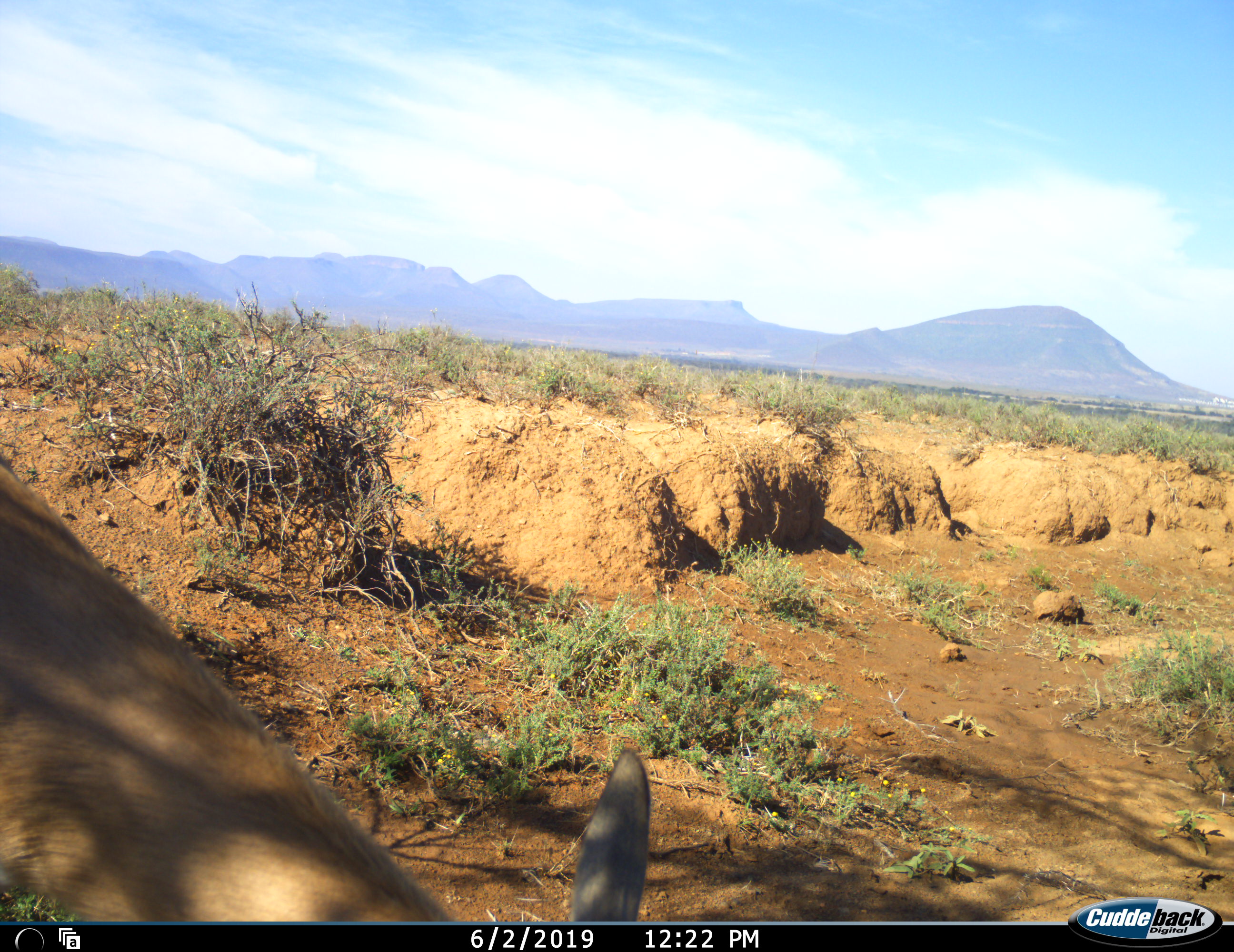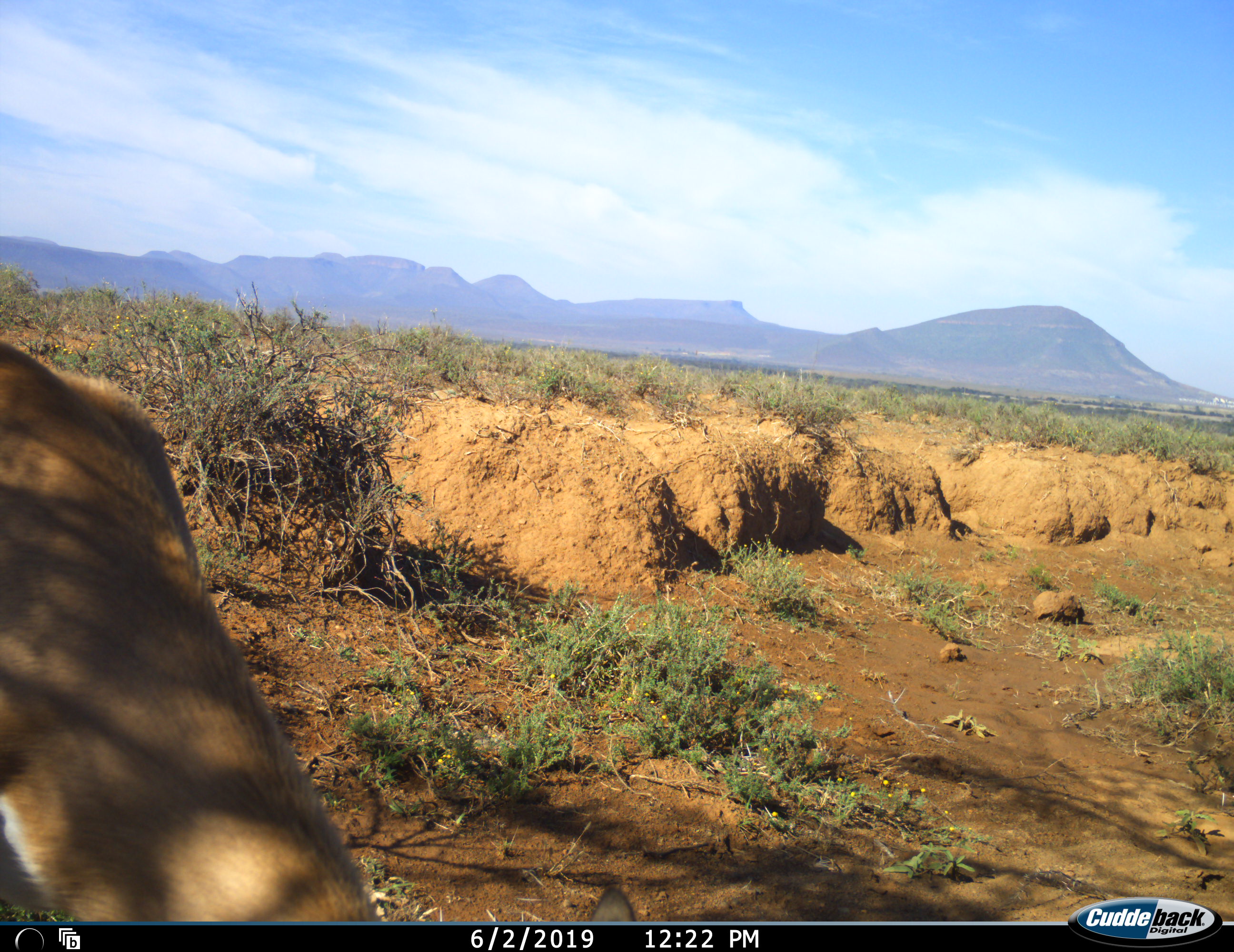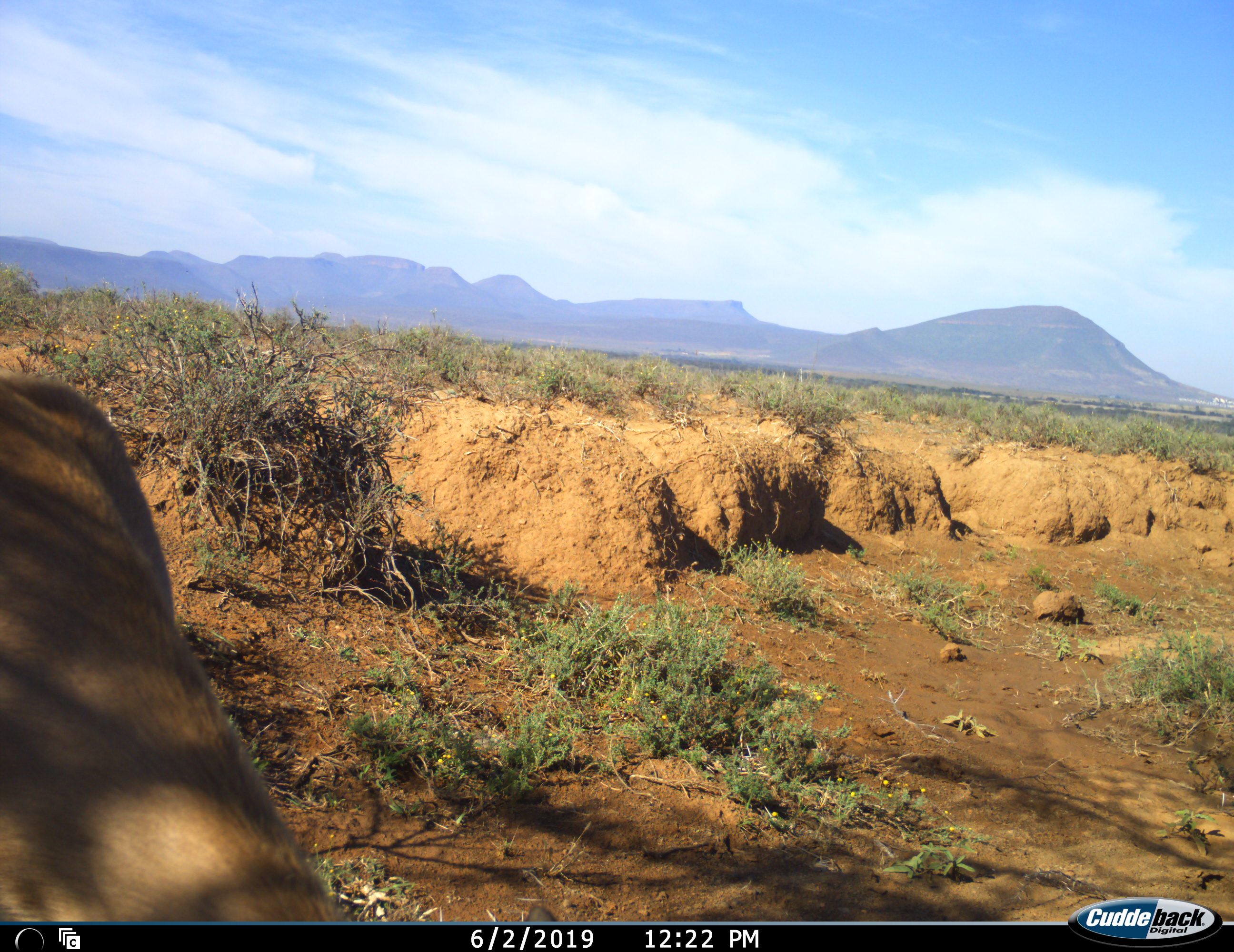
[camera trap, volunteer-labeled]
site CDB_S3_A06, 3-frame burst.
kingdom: Animalia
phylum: Chordata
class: Mammalia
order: Artiodactyla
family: Bovidae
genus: Redunca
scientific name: Redunca fulvorufula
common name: mountain reedbuck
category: reedbuckmountain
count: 1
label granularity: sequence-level